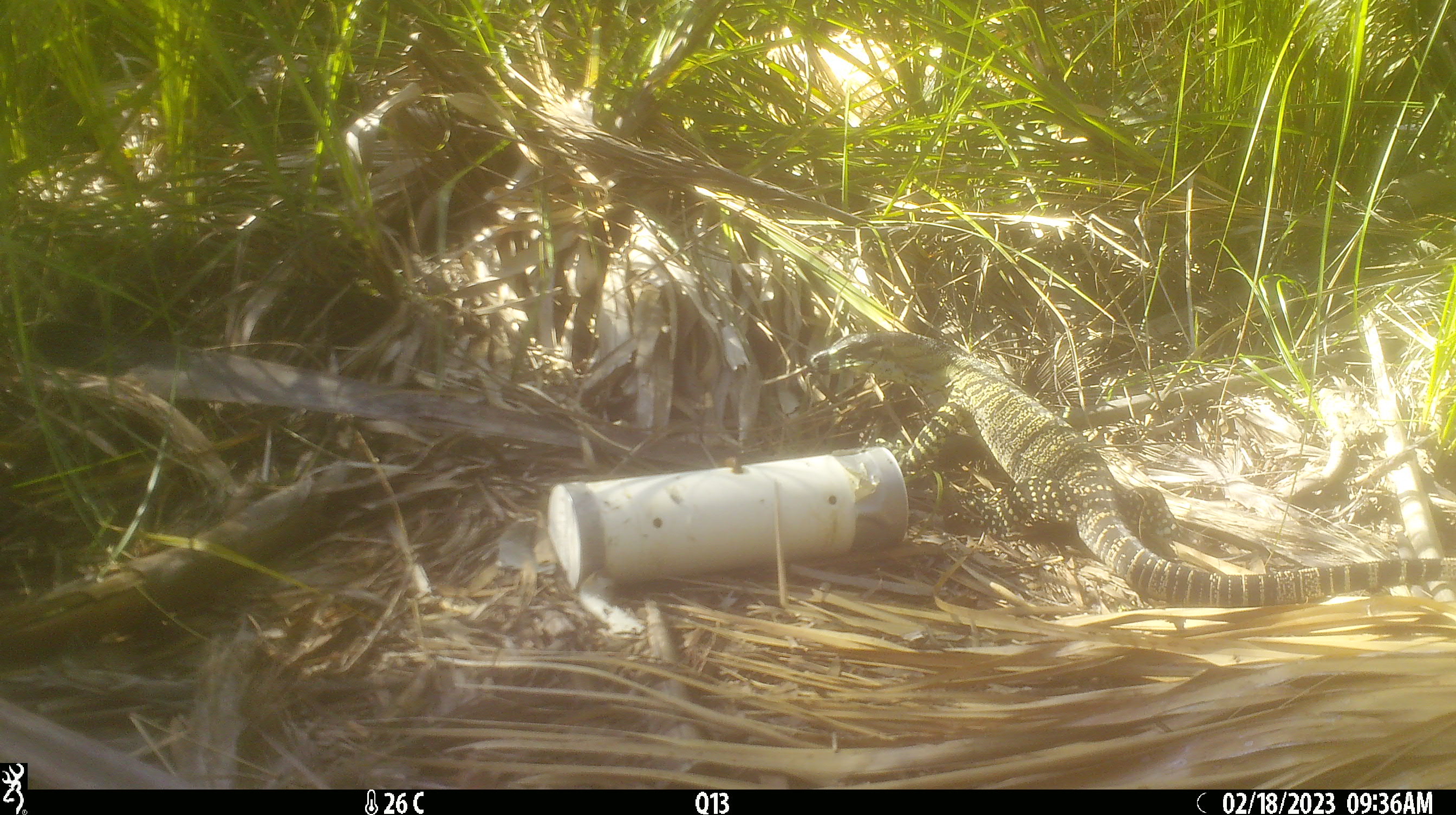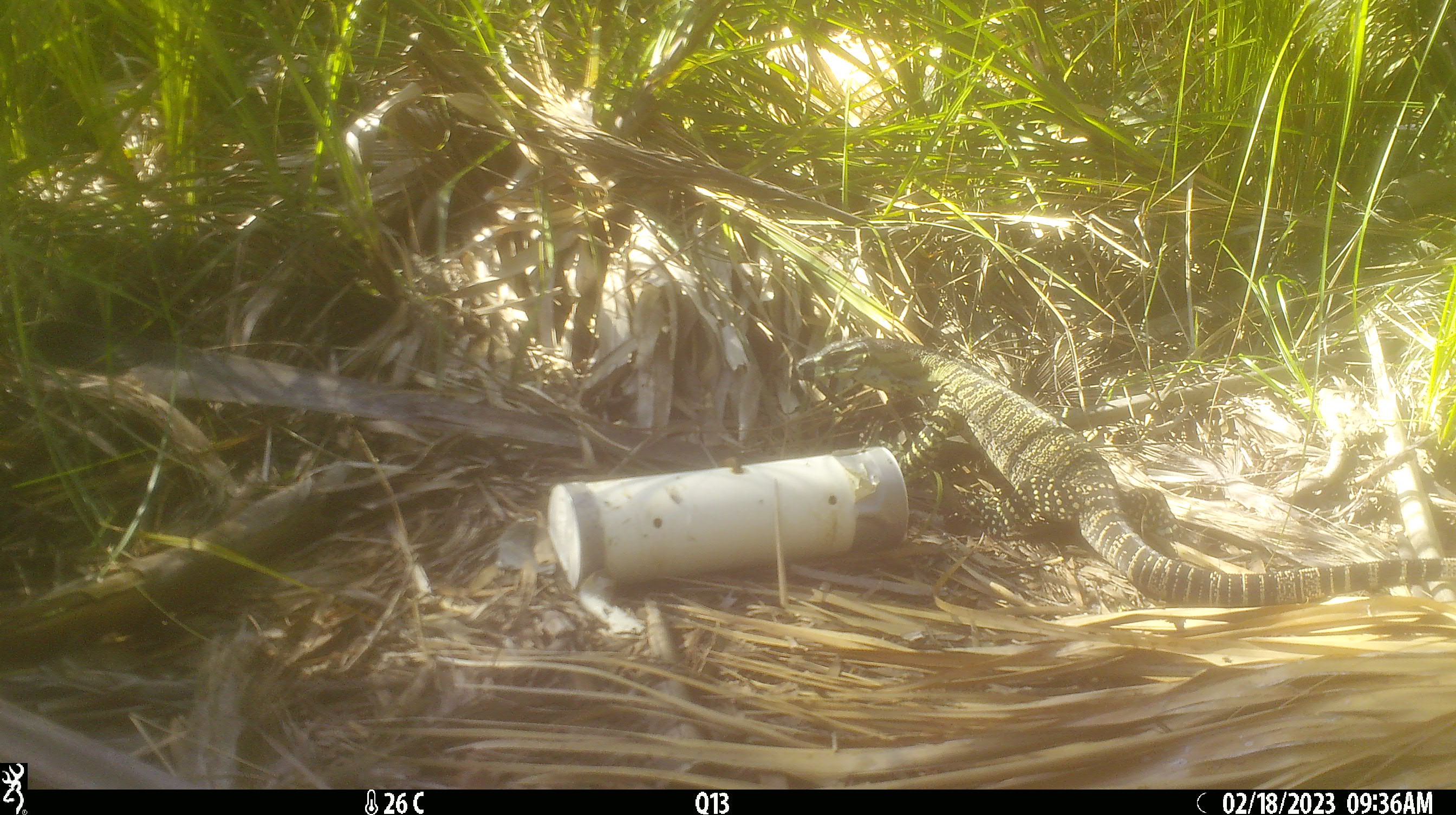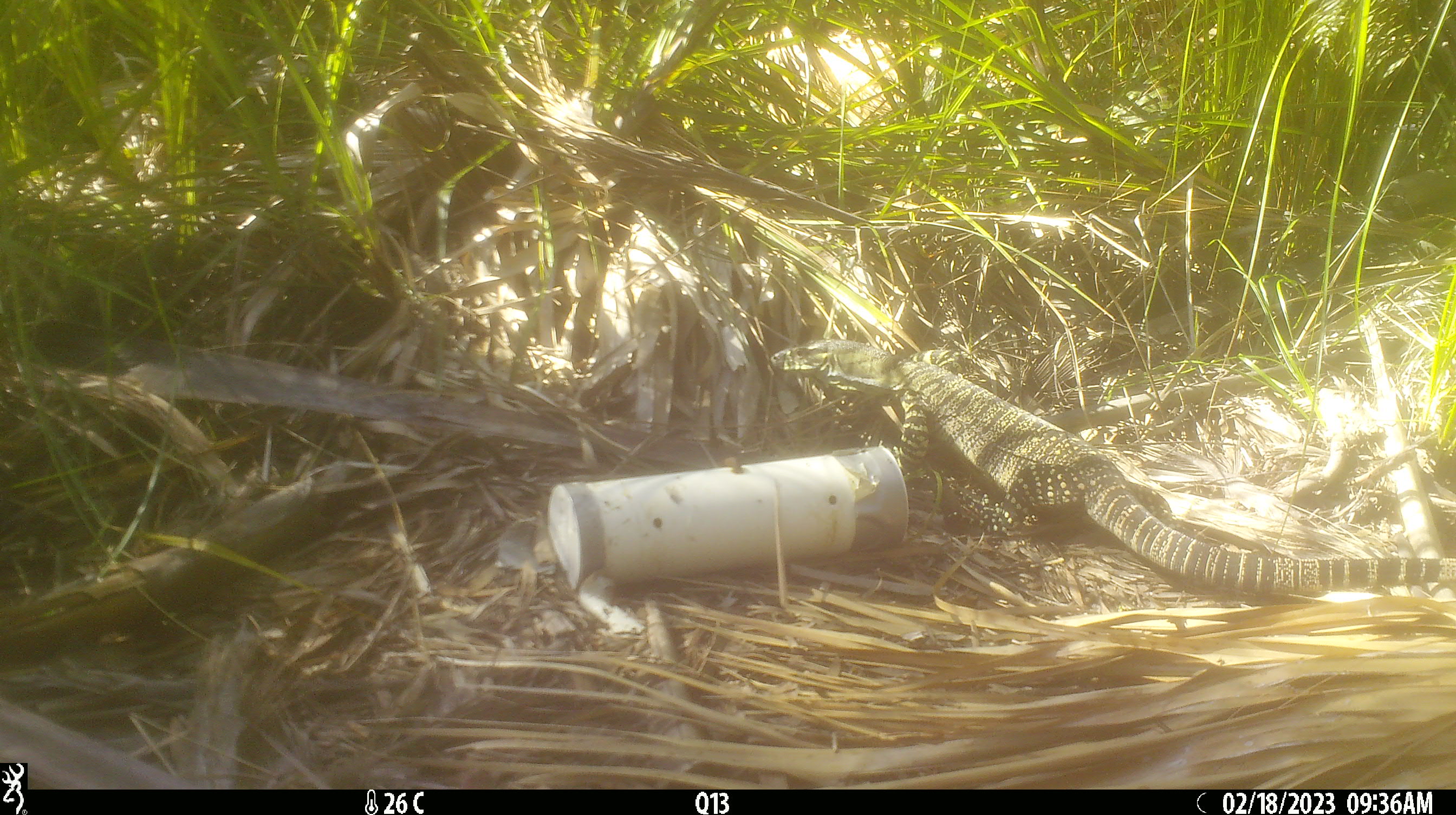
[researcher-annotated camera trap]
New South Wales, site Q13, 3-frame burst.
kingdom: Animalia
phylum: Chordata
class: Reptilia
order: Squamata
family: Varanidae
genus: Varanus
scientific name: Varanus varius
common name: lace monitor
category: goanna